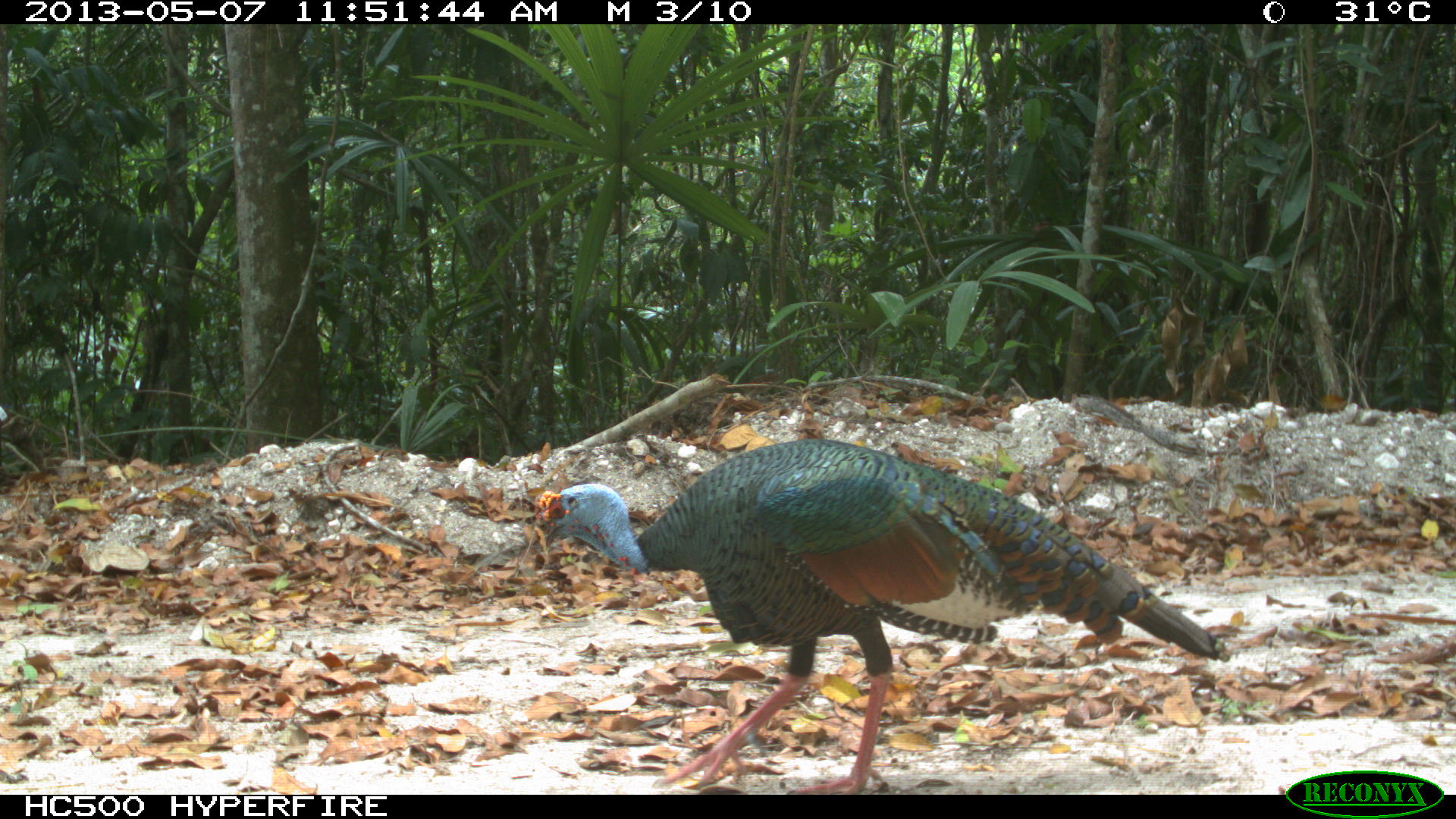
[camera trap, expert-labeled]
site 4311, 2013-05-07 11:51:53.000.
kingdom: Animalia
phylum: Chordata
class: Aves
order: Galliformes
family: Phasianidae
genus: Meleagris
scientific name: Meleagris ocellata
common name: ocellated turkey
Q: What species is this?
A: Meleagris ocellata (ocellated turkey).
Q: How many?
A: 1.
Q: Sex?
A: Male.